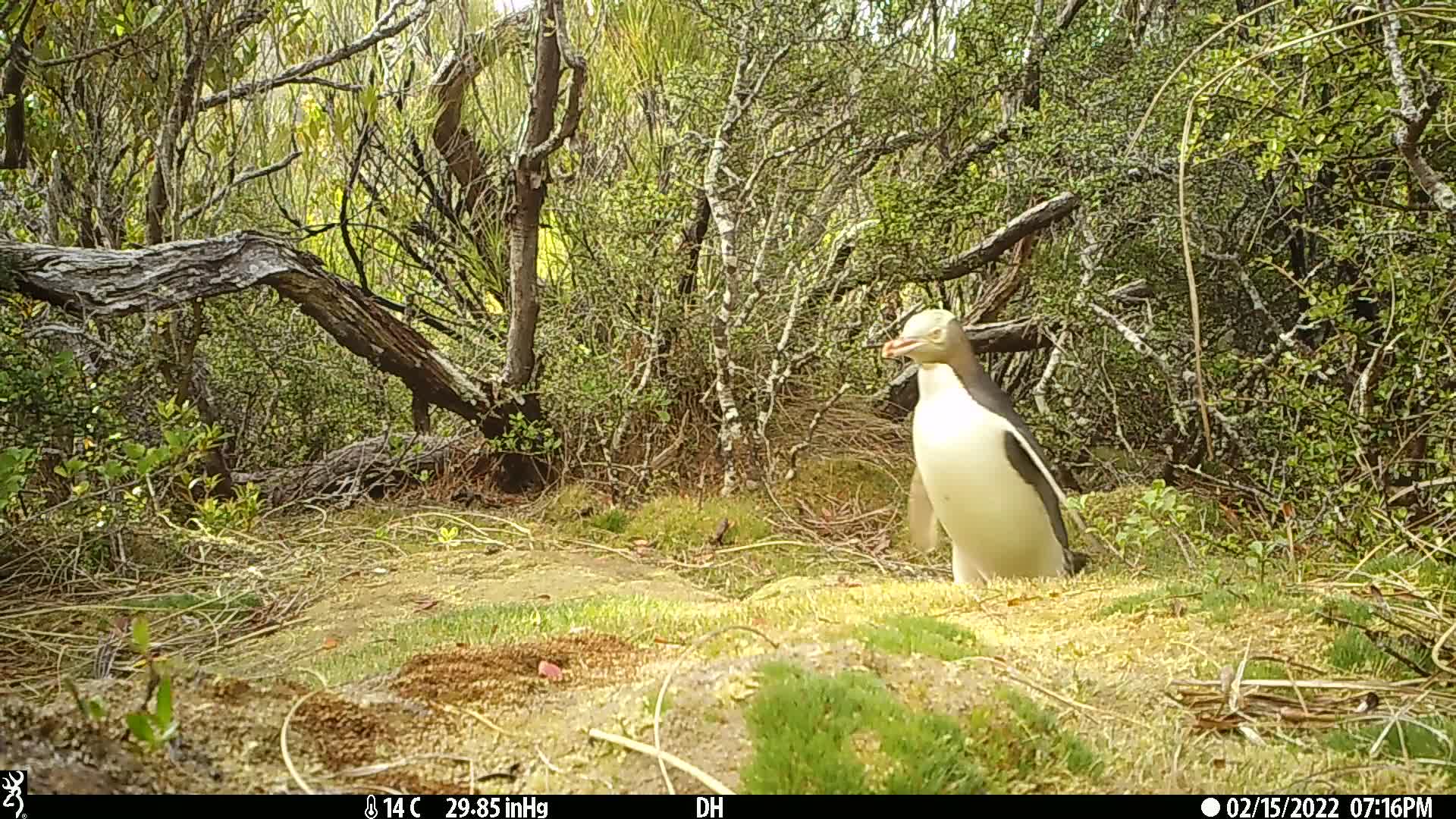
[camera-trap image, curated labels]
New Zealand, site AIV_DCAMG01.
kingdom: Animalia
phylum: Chordata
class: Aves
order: Sphenisciformes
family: Spheniscidae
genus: Megadyptes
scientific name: Megadyptes antipodes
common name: yellow-eyed penguin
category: yellow eyed penguin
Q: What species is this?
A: Yellow eyed penguin (yellow-eyed penguin) (Megadyptes antipodes).